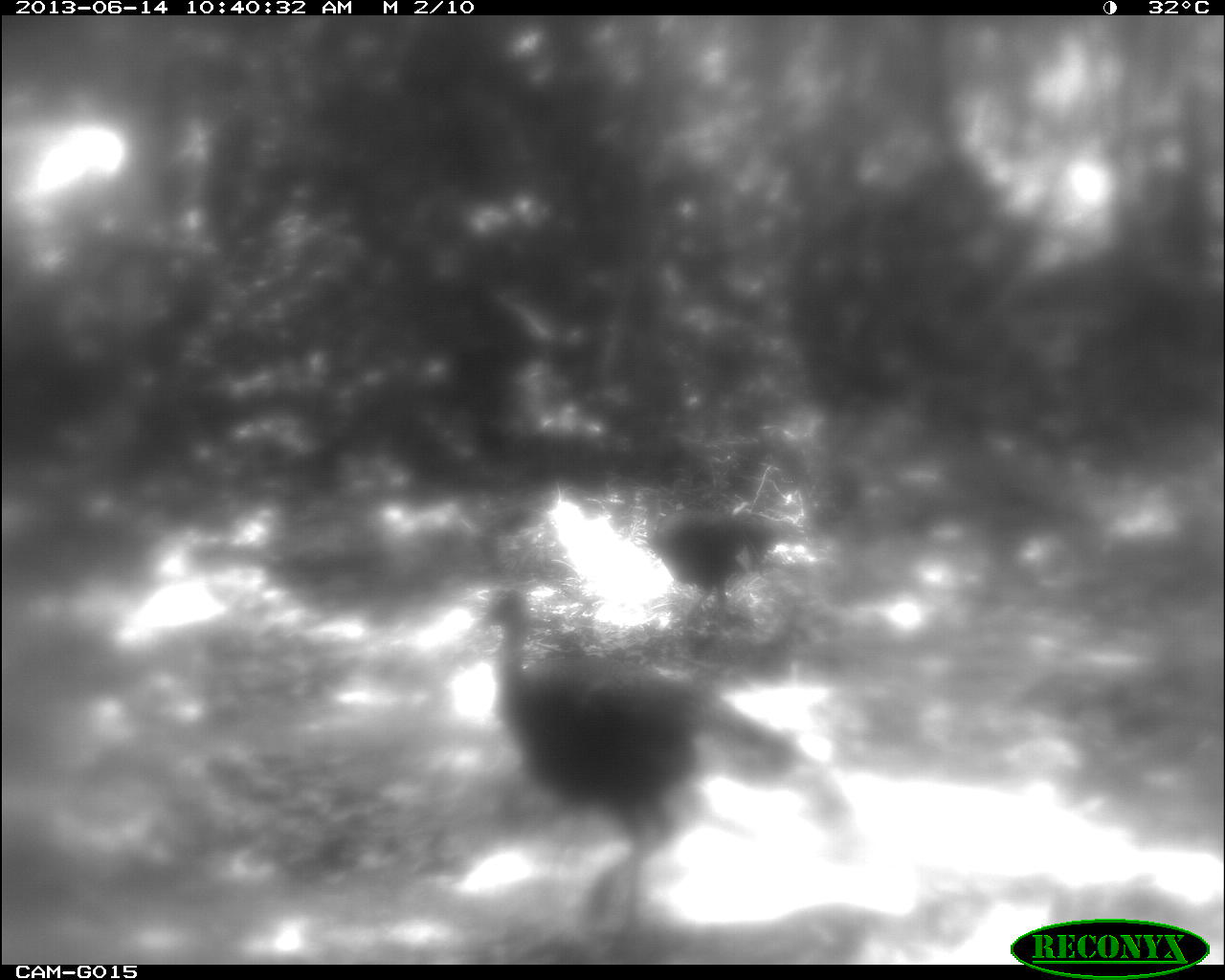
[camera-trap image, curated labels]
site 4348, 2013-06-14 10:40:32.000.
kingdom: Animalia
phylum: Chordata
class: Aves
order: Galliformes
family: Phasianidae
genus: Meleagris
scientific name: Meleagris ocellata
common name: ocellated turkey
Meleagris ocellata (ocellated turkey), count 2.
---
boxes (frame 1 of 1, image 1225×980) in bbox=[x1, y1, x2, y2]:
meleagris ocellata: bbox=[468, 584, 802, 954]; bbox=[624, 483, 806, 634]